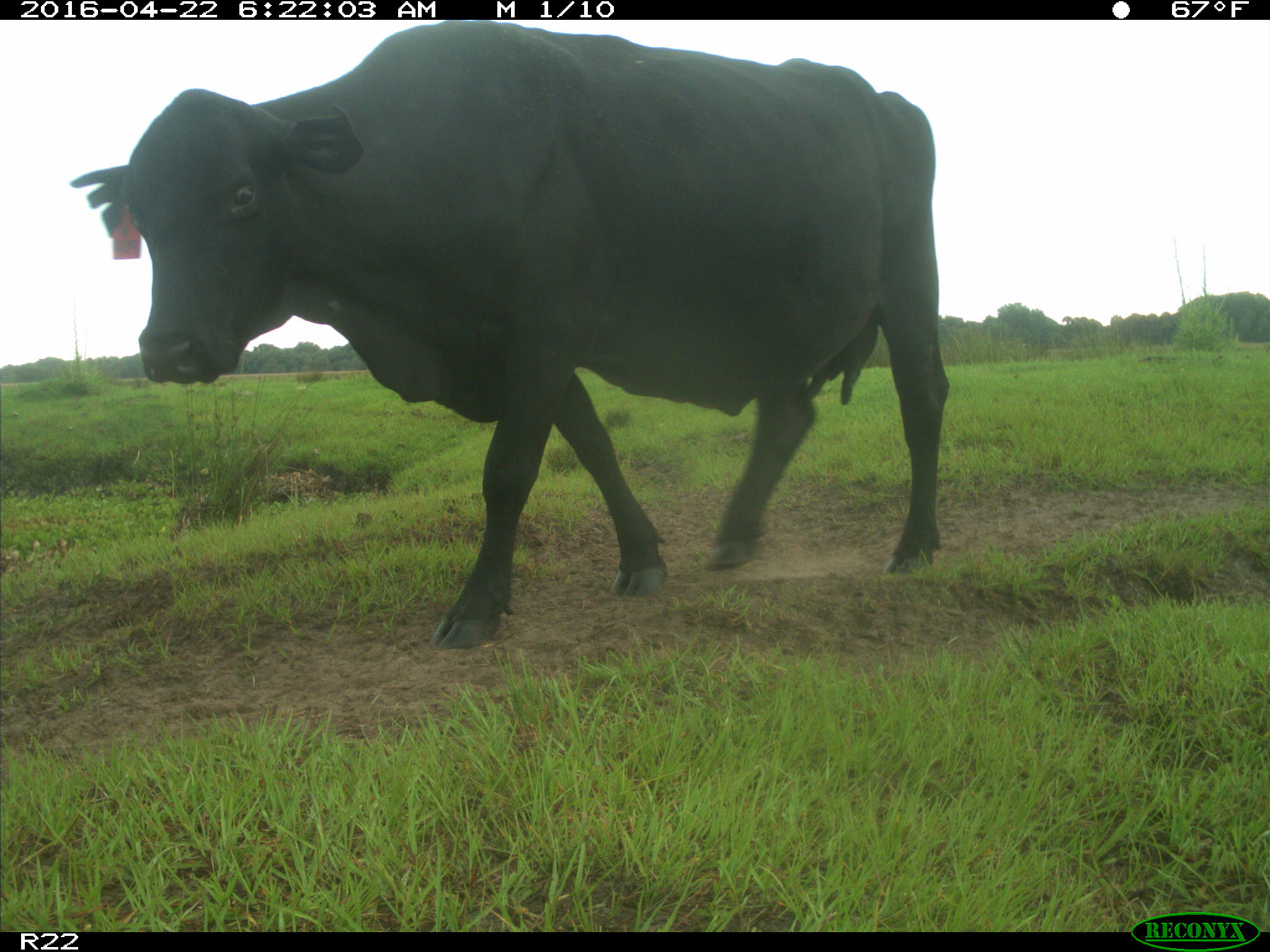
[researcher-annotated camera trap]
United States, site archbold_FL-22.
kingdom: Animalia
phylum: Chordata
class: Mammalia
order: Artiodactyla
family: Bovidae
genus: Bos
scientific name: Bos taurus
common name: domestic cow